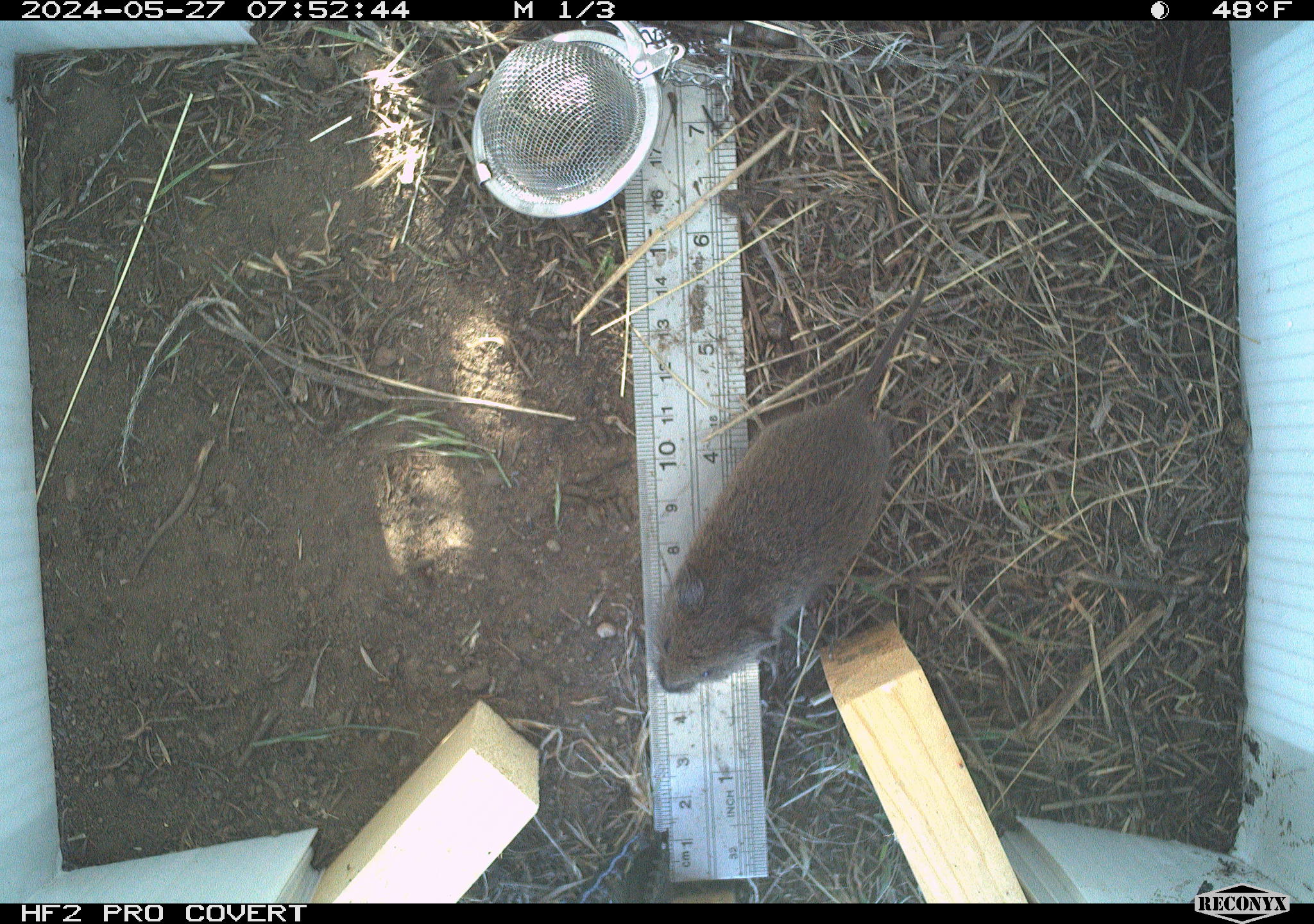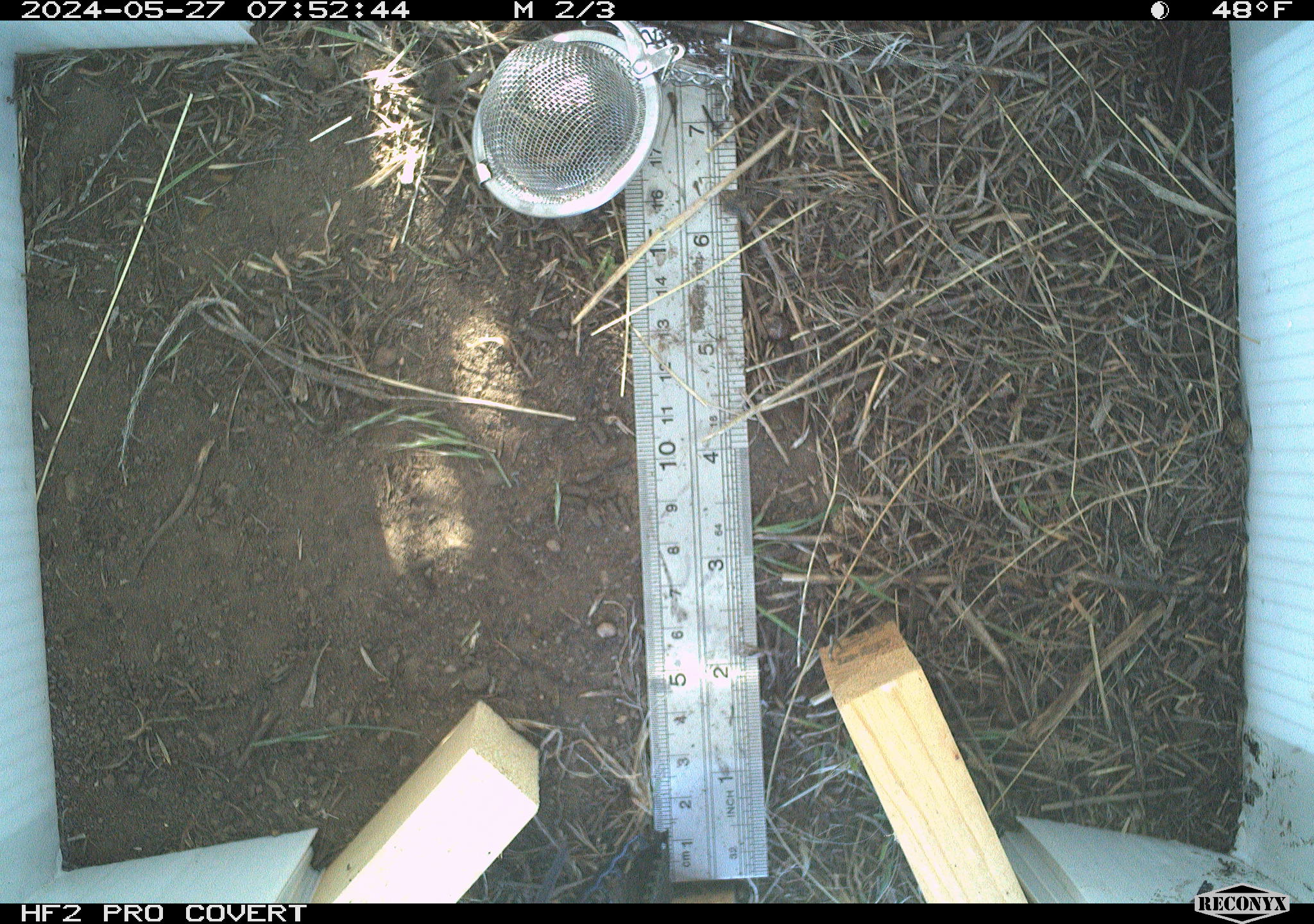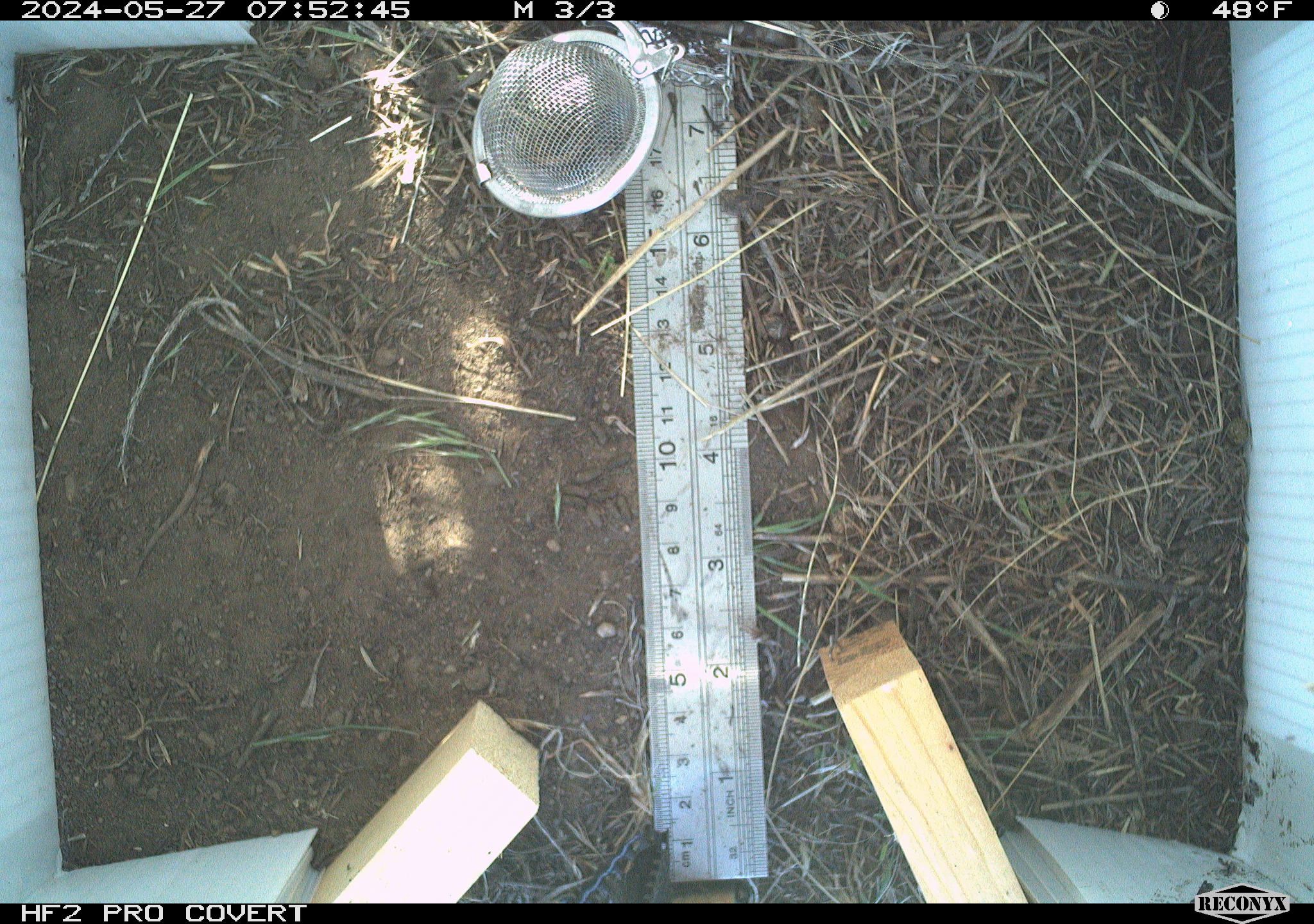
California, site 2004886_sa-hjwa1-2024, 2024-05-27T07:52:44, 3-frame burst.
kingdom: Animalia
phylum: Chordata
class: Mammalia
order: Rodentia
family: Cricetidae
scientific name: Cricetidae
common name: hamsters, voles, lemmings, and allies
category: cricetidae family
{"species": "cricetidae family (hamsters, voles, lemmings, and allies) (Cricetidae)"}